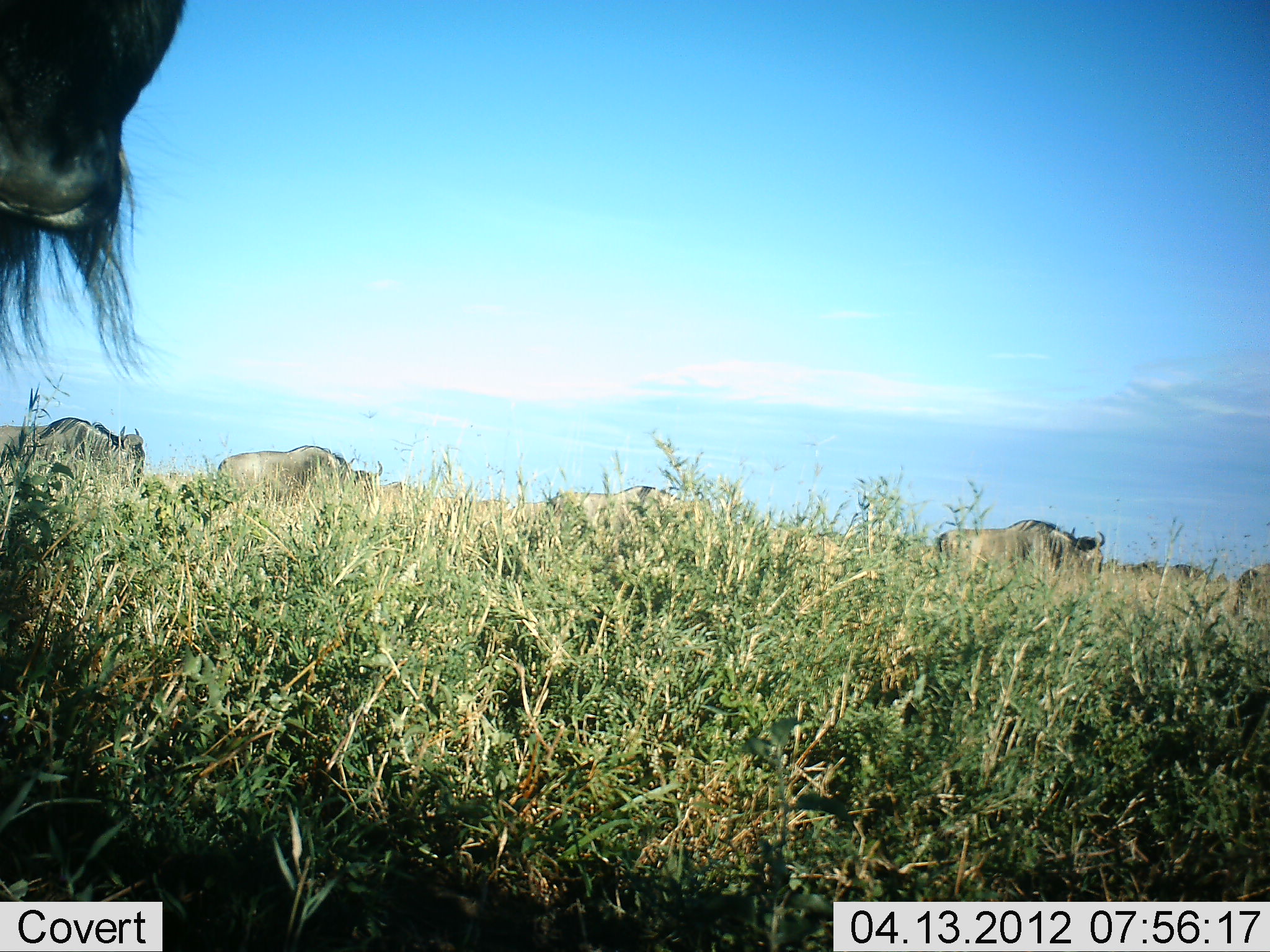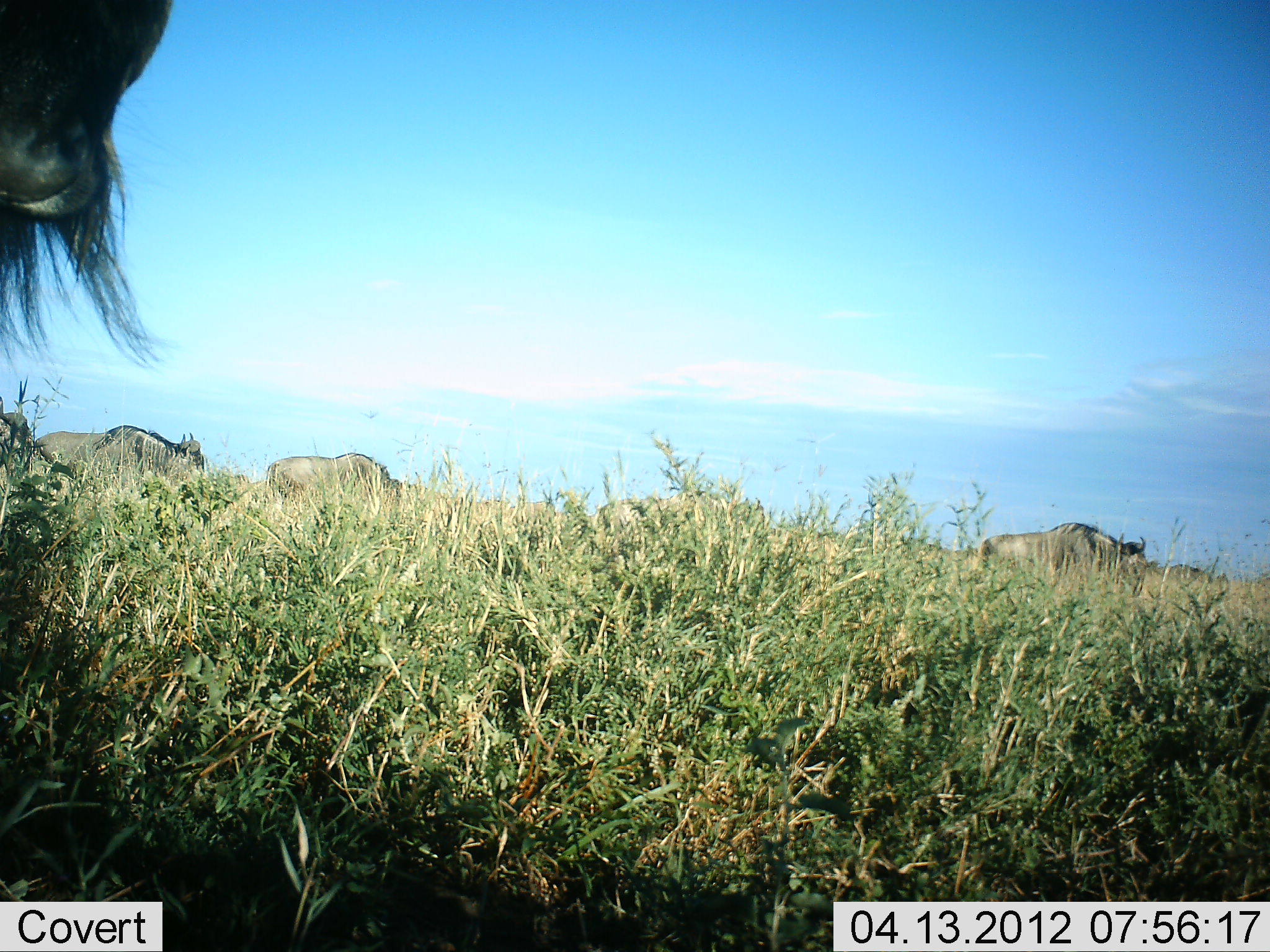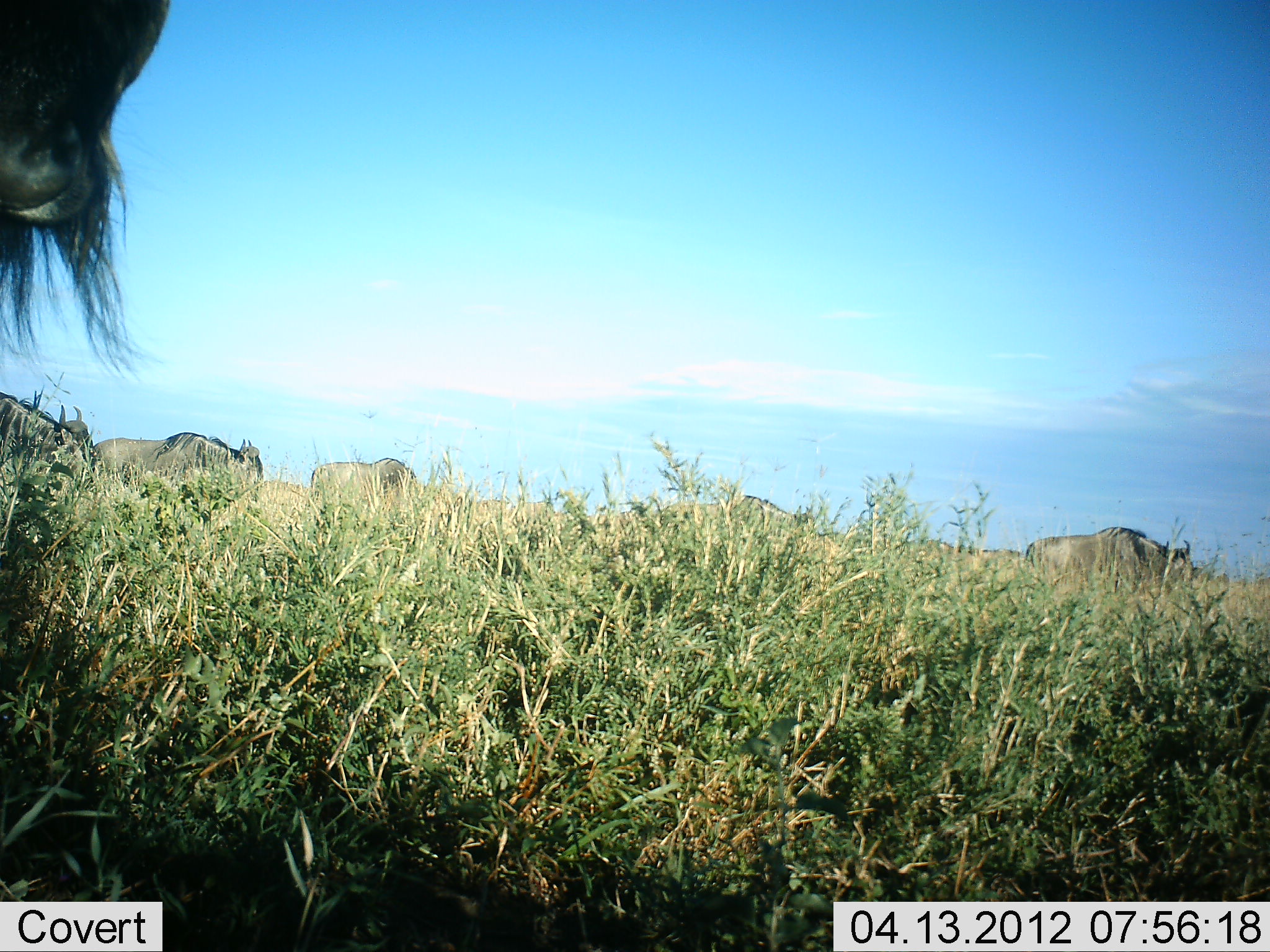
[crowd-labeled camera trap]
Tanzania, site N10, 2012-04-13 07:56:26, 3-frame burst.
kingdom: Animalia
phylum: Chordata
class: Mammalia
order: Artiodactyla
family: Bovidae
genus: Connochaetes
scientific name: Connochaetes taurinus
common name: blue wildebeest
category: wildebeest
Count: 7.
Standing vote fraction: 30%.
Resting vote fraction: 0%.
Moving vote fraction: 100%.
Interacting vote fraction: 0%.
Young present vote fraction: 0%.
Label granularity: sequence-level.